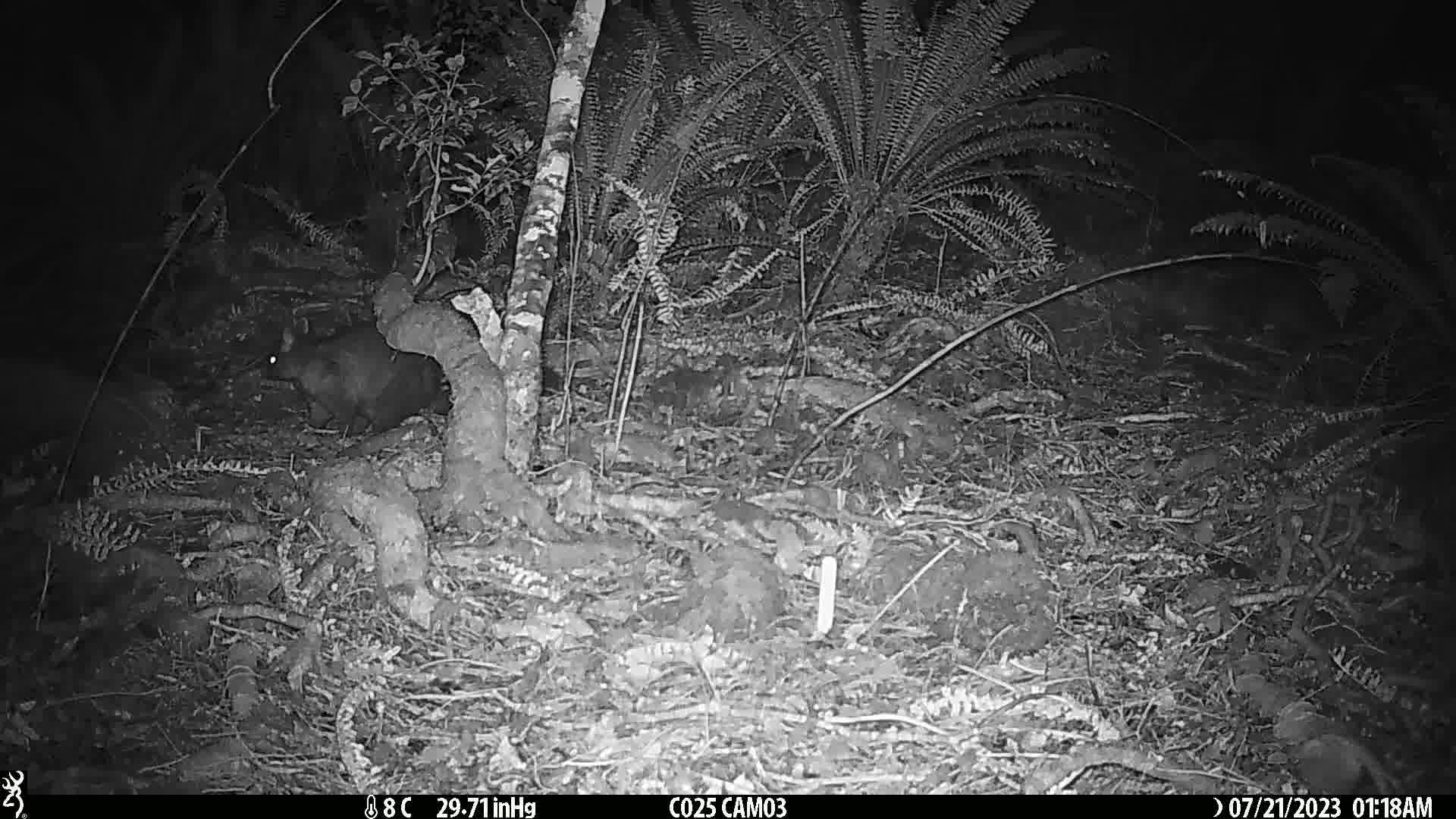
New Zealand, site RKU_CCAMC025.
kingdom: Animalia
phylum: Chordata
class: Mammalia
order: Diprotodontia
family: Phalangeridae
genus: Trichosurus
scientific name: Trichosurus vulpecula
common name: common brushtail possum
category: possum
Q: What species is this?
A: Possum (common brushtail possum) (Trichosurus vulpecula).